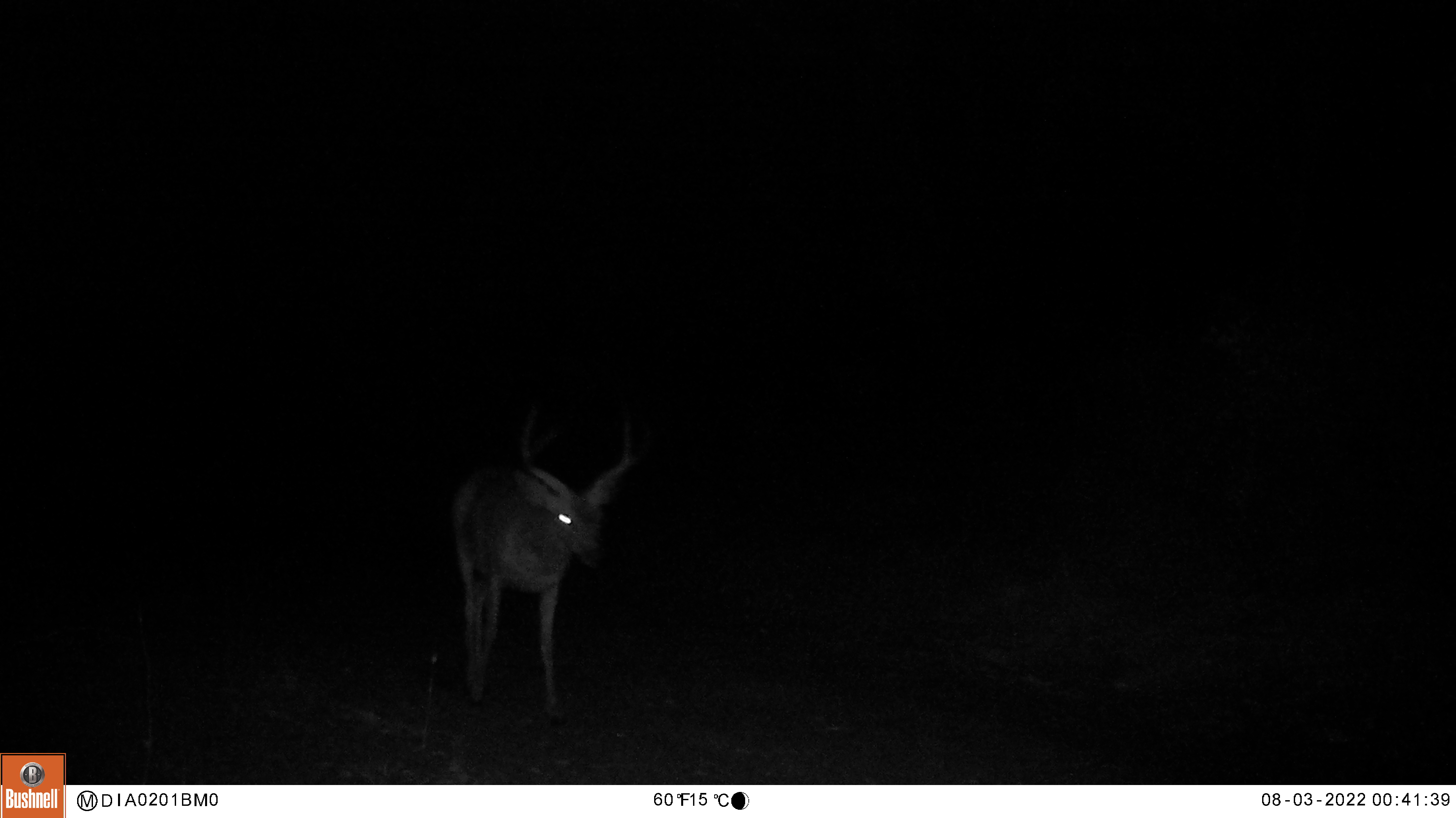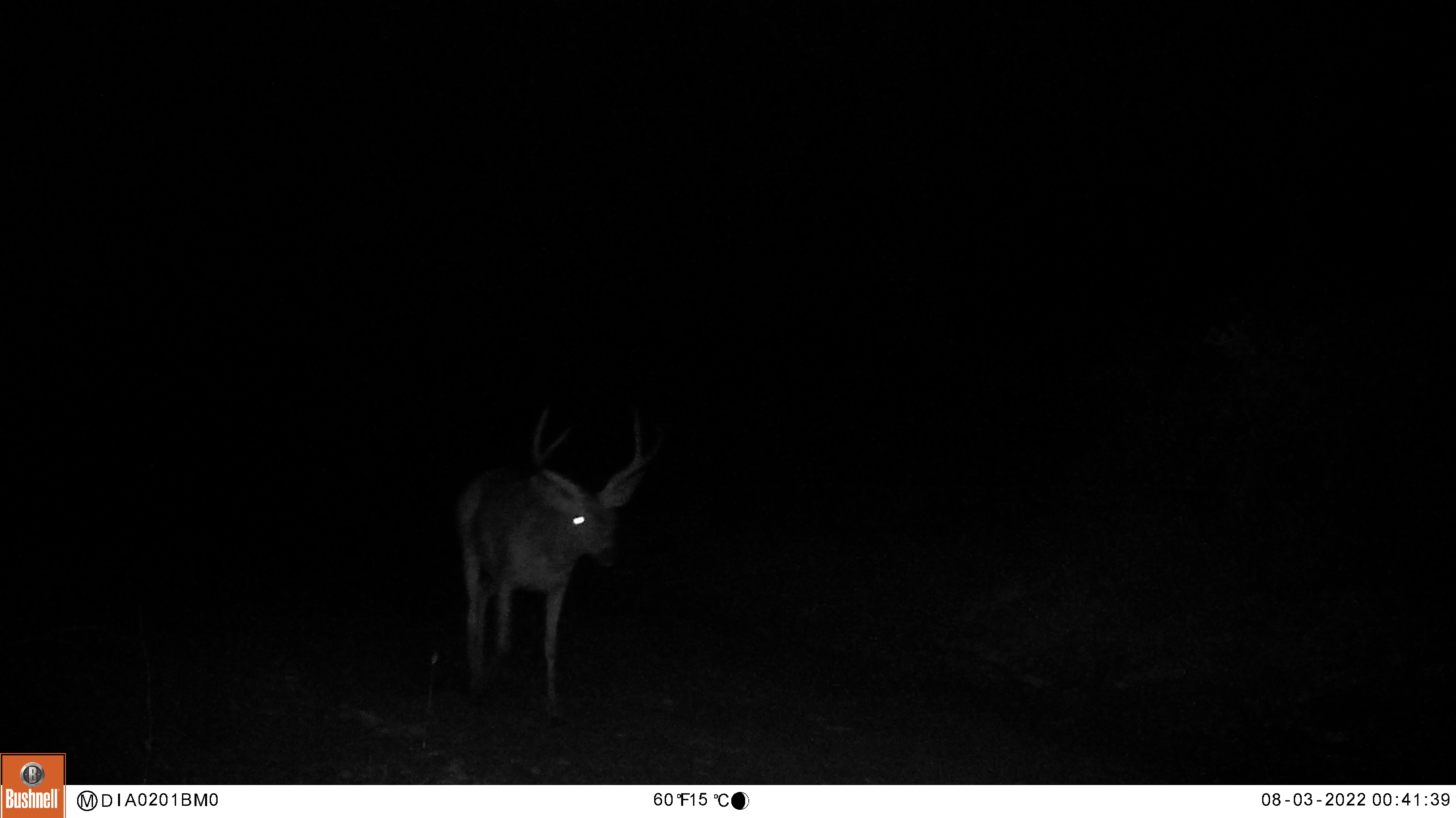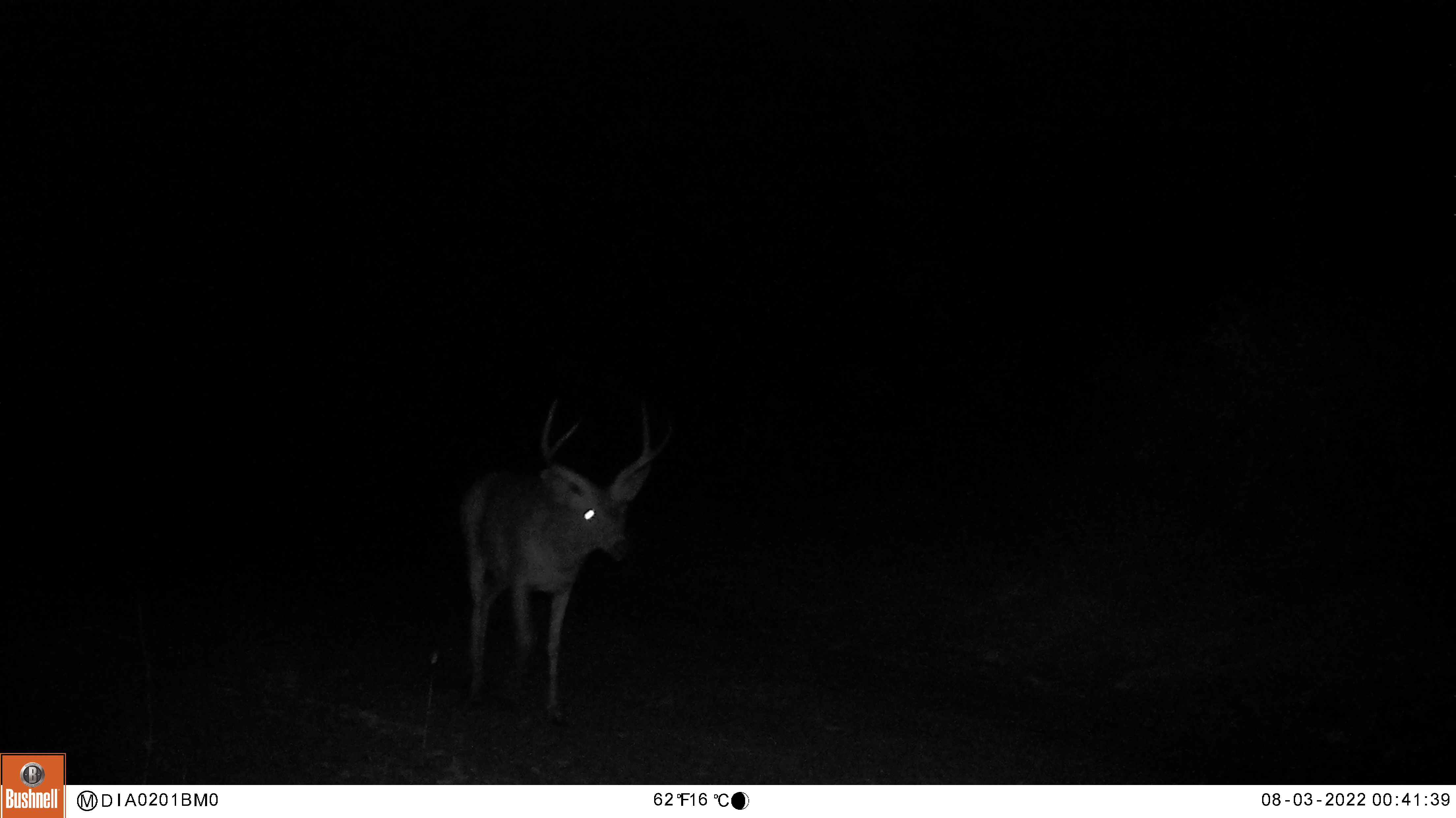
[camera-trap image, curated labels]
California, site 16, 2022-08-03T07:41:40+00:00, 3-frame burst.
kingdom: Animalia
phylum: Chordata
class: Mammalia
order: Artiodactyla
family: Cervidae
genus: Odocoileus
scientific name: Odocoileus hemionus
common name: mule deer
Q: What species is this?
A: Mule deer (Odocoileus hemionus).